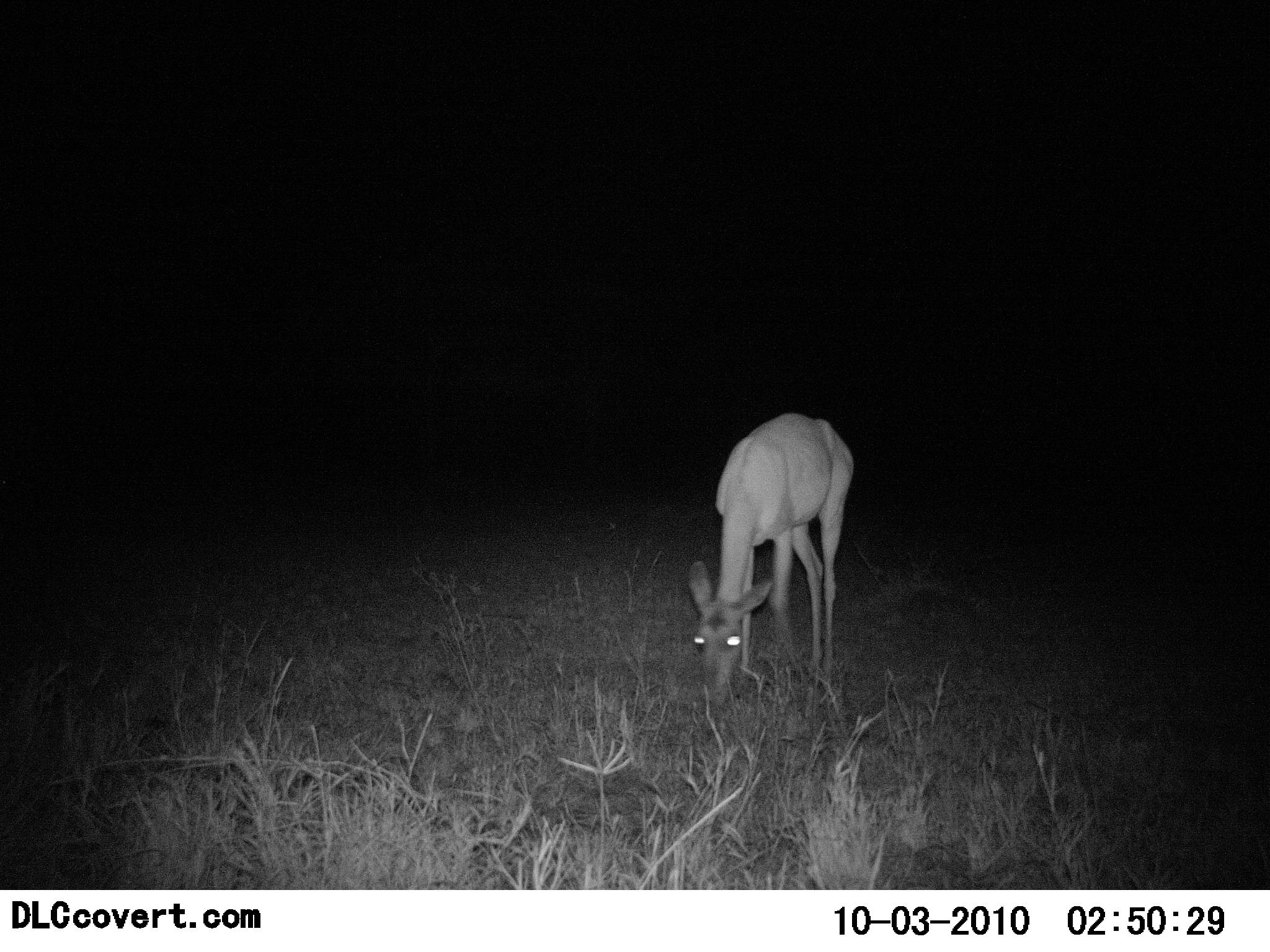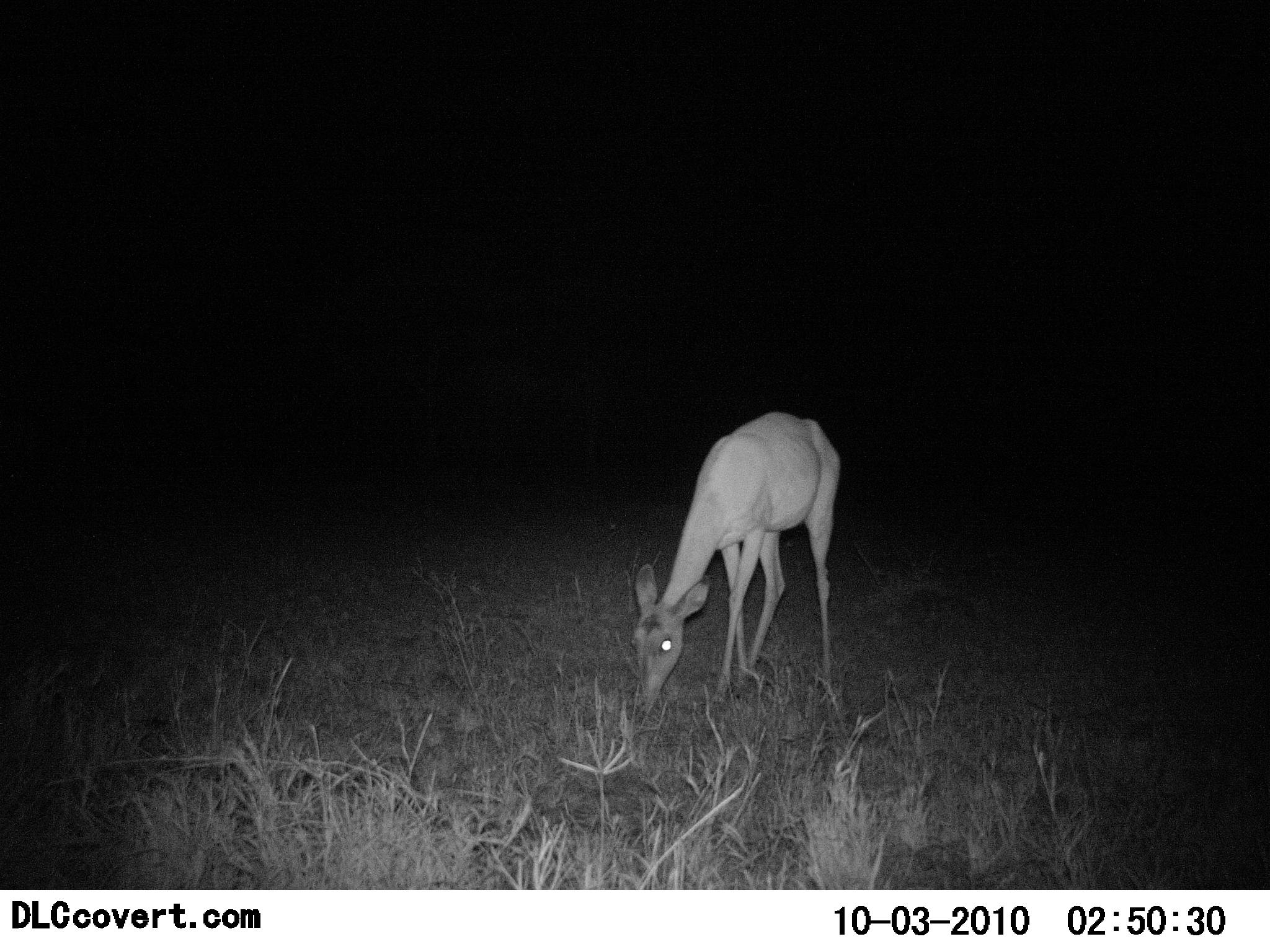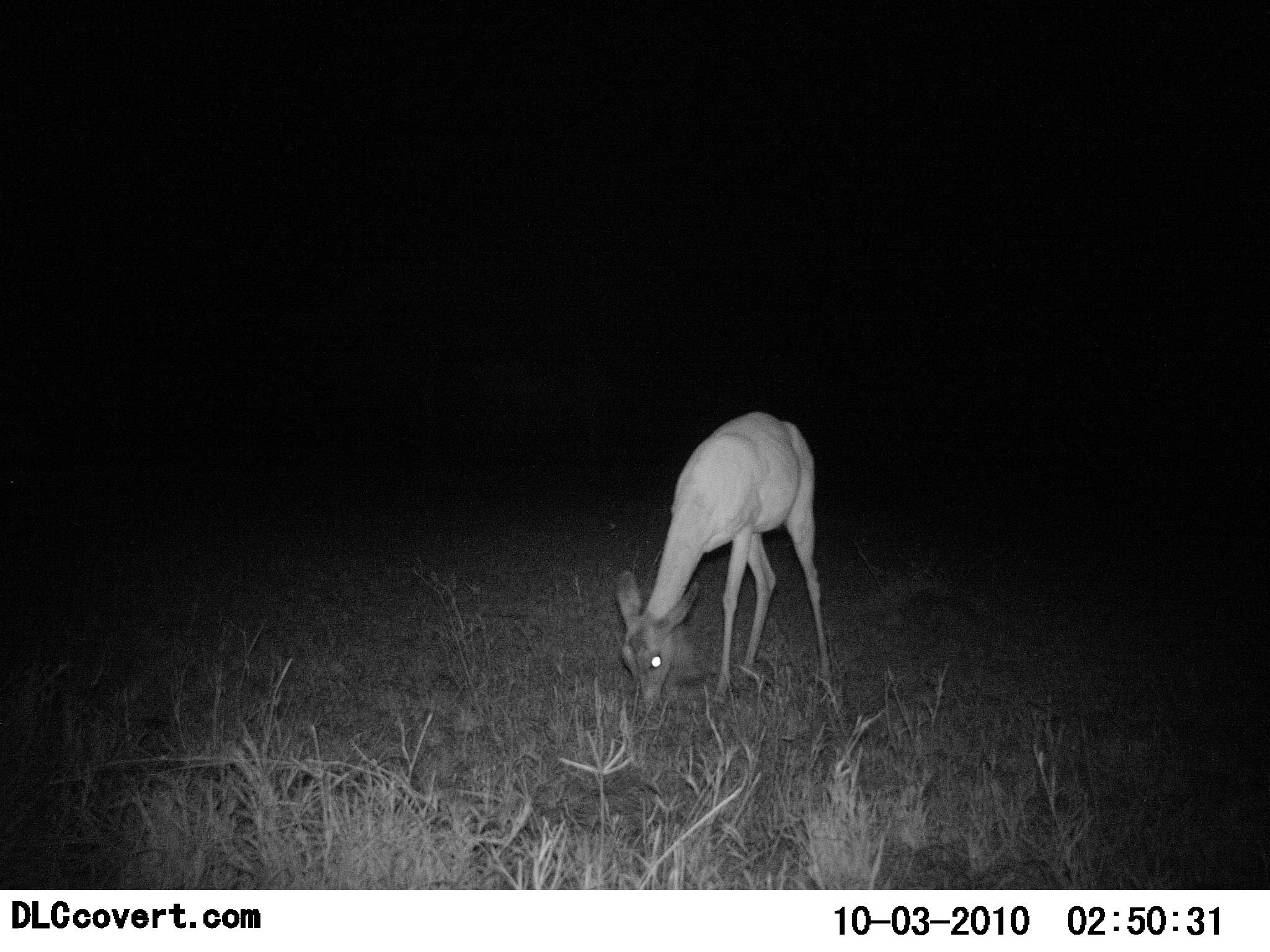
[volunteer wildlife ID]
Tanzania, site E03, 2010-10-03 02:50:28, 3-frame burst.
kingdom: Animalia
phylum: Chordata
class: Mammalia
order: Artiodactyla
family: Bovidae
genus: Madoqua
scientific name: Madoqua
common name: dikdik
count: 1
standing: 29%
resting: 0%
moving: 14%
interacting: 0%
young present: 0%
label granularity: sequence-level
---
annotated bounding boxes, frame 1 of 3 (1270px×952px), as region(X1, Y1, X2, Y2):
animal: region(687, 412, 855, 692)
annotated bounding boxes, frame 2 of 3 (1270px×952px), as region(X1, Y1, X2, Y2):
animal: region(630, 411, 842, 712)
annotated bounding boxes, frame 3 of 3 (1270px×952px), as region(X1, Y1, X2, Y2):
animal: region(614, 411, 835, 707)